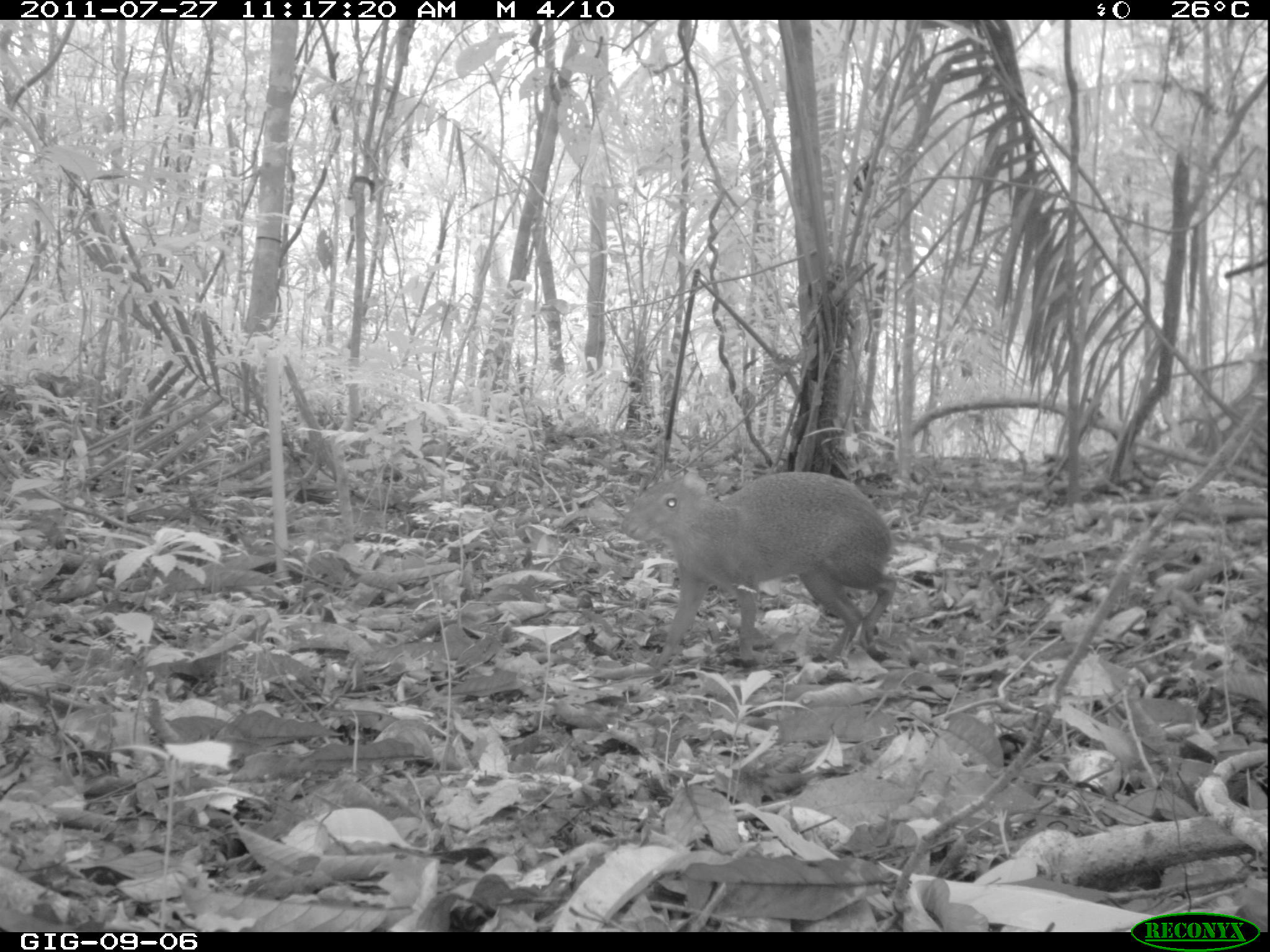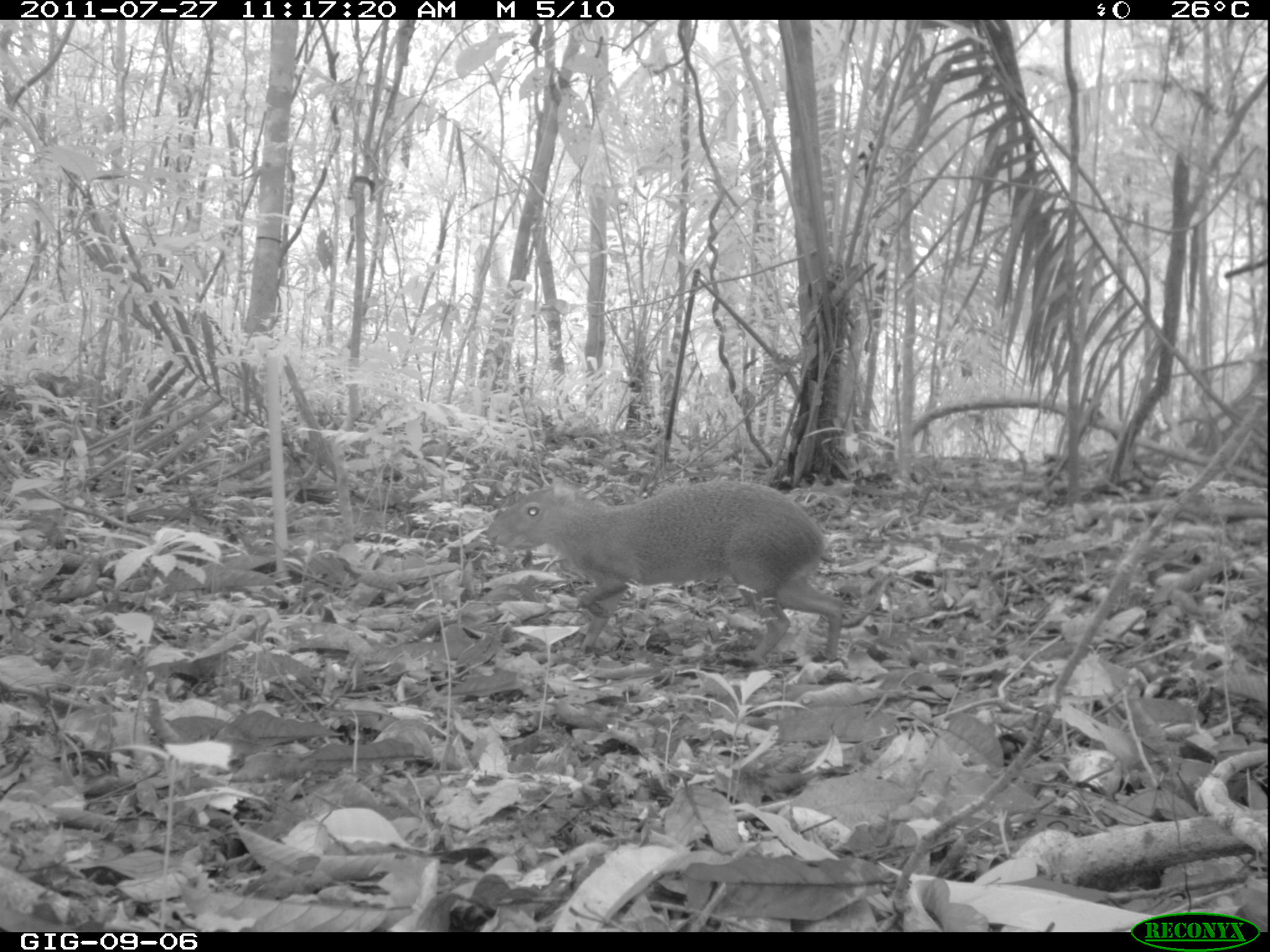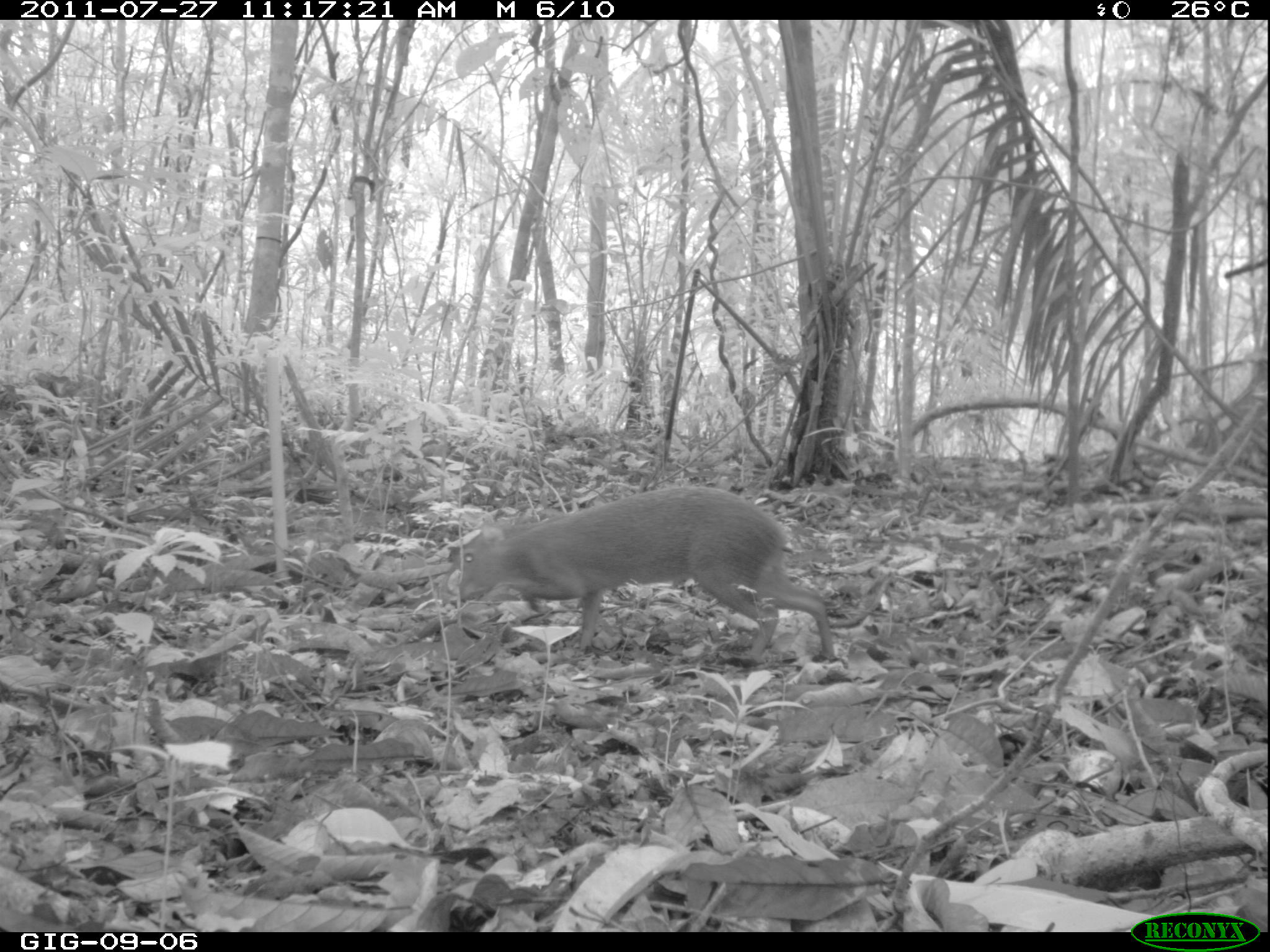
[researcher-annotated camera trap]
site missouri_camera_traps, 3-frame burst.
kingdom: Animalia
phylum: Chordata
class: Mammalia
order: Rodentia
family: Dasyproctidae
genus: Dasyprocta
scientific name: Dasyprocta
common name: agouti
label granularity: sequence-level